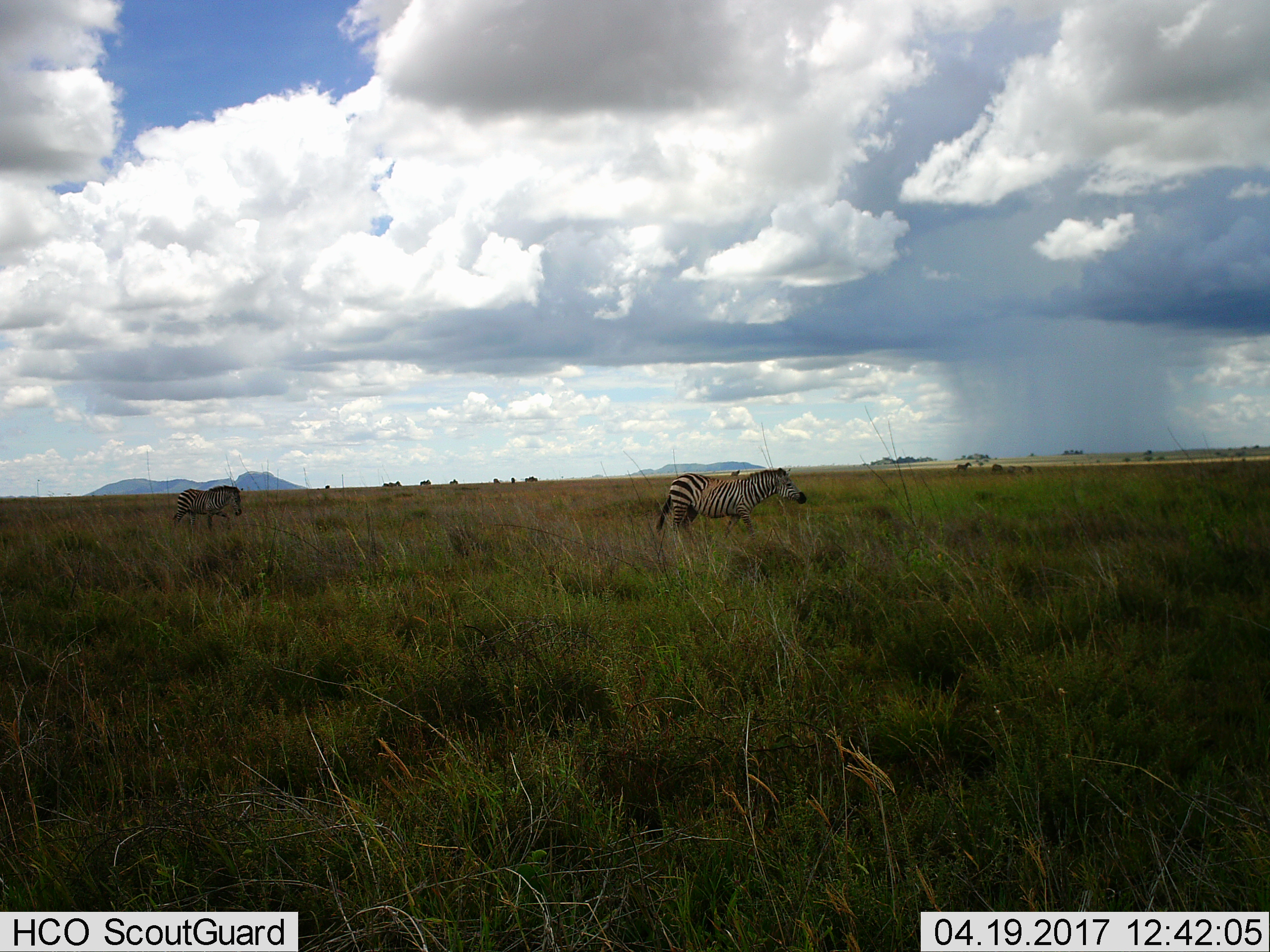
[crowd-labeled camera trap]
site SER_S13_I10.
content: unidentified animal